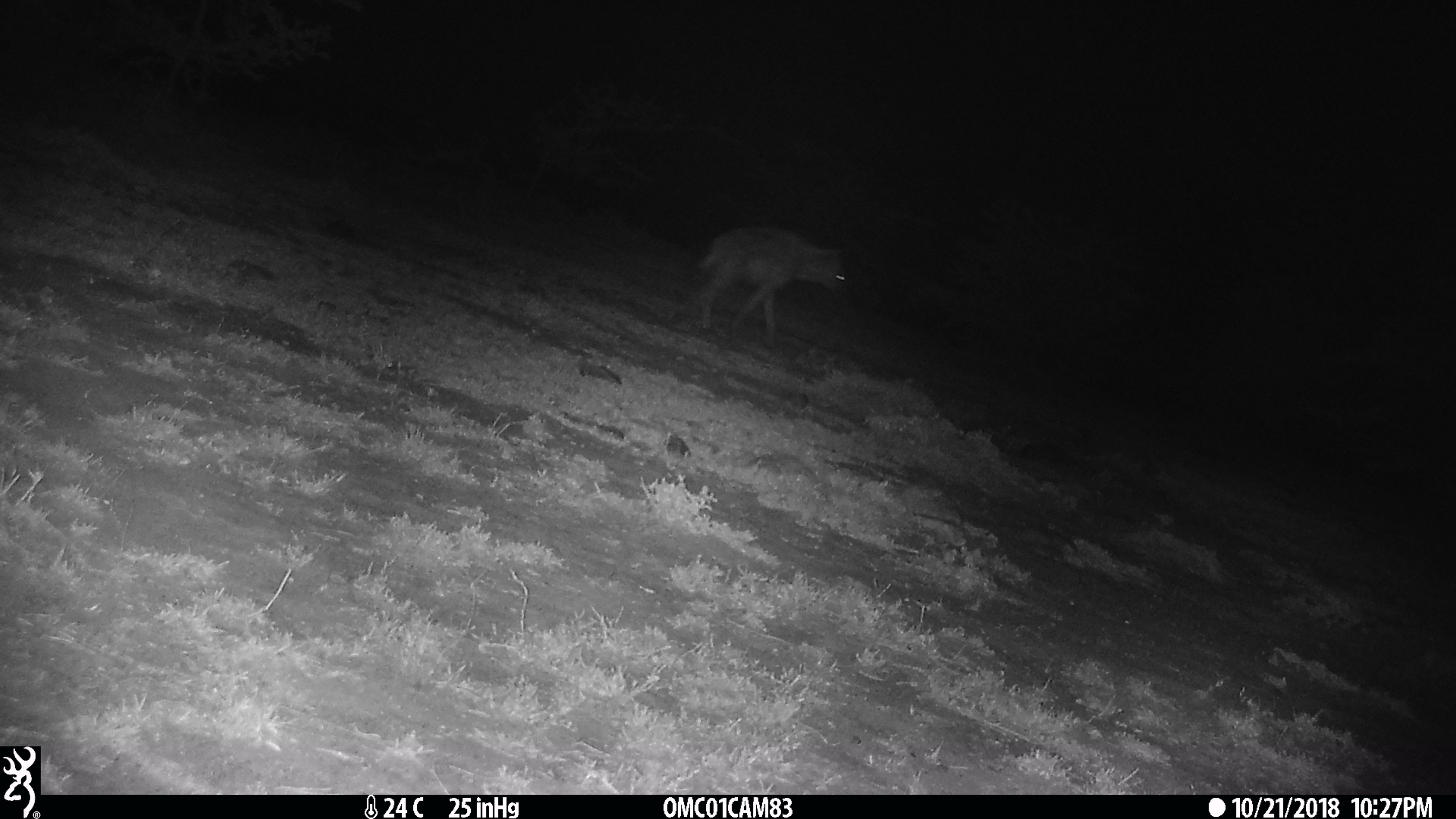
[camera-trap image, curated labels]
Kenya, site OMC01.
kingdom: Animalia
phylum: Chordata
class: Mammalia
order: Carnivora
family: Hyaenidae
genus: Crocuta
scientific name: Crocuta crocuta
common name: spotted hyena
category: hyena spotted